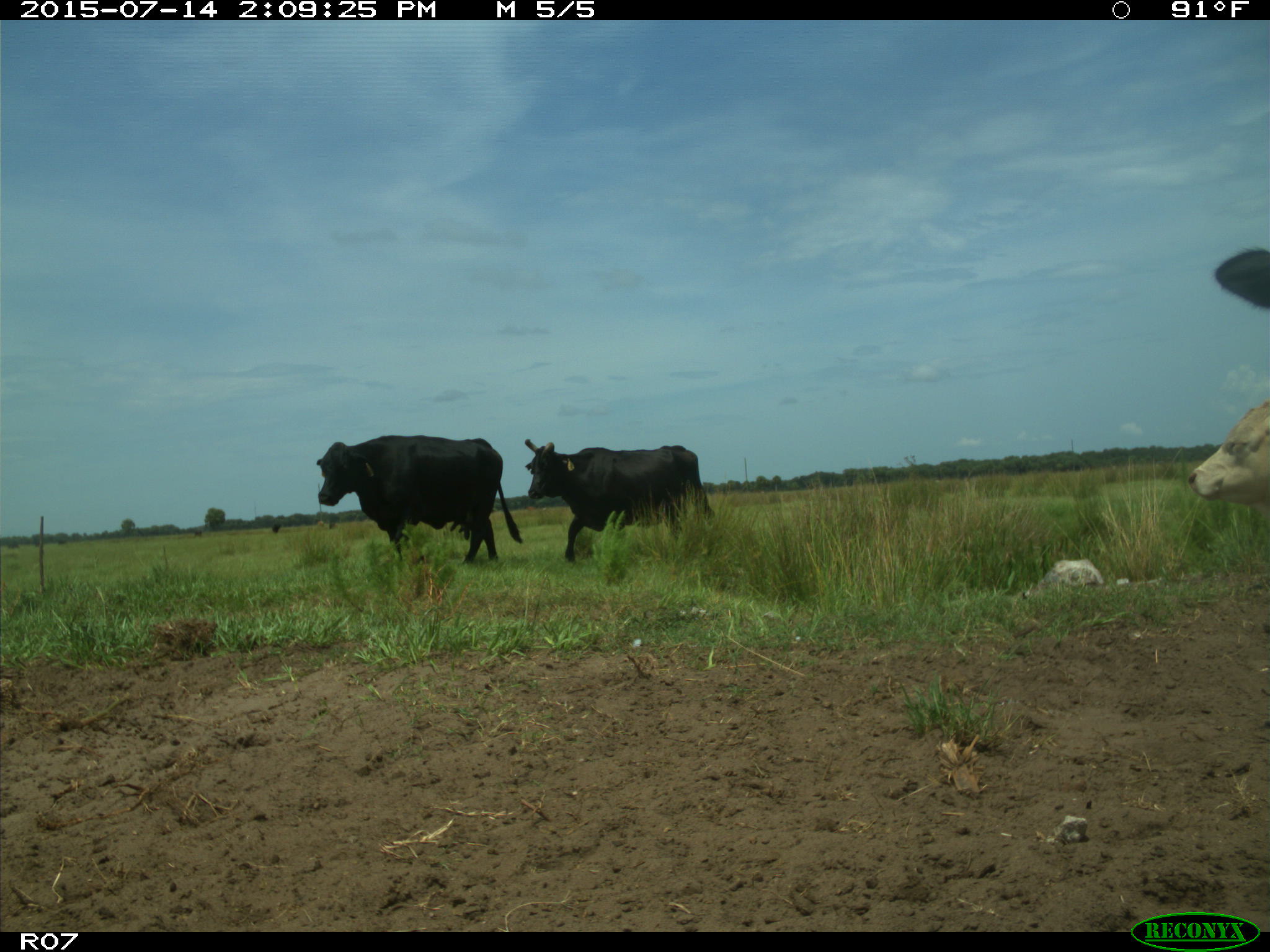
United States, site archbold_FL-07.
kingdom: Animalia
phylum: Chordata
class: Mammalia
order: Artiodactyla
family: Bovidae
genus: Bos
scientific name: Bos taurus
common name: domestic cow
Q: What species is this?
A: Bos taurus (domestic cow).